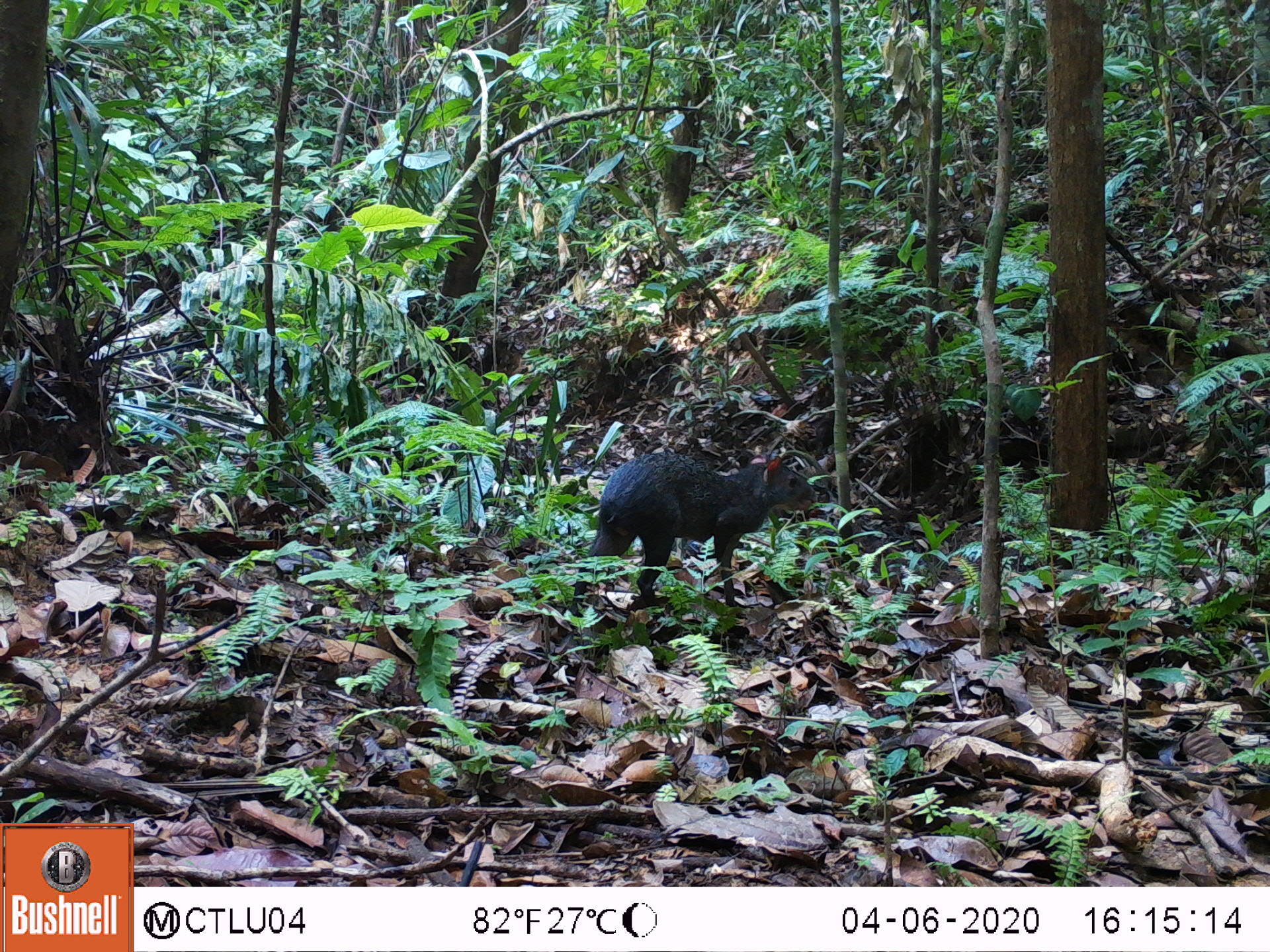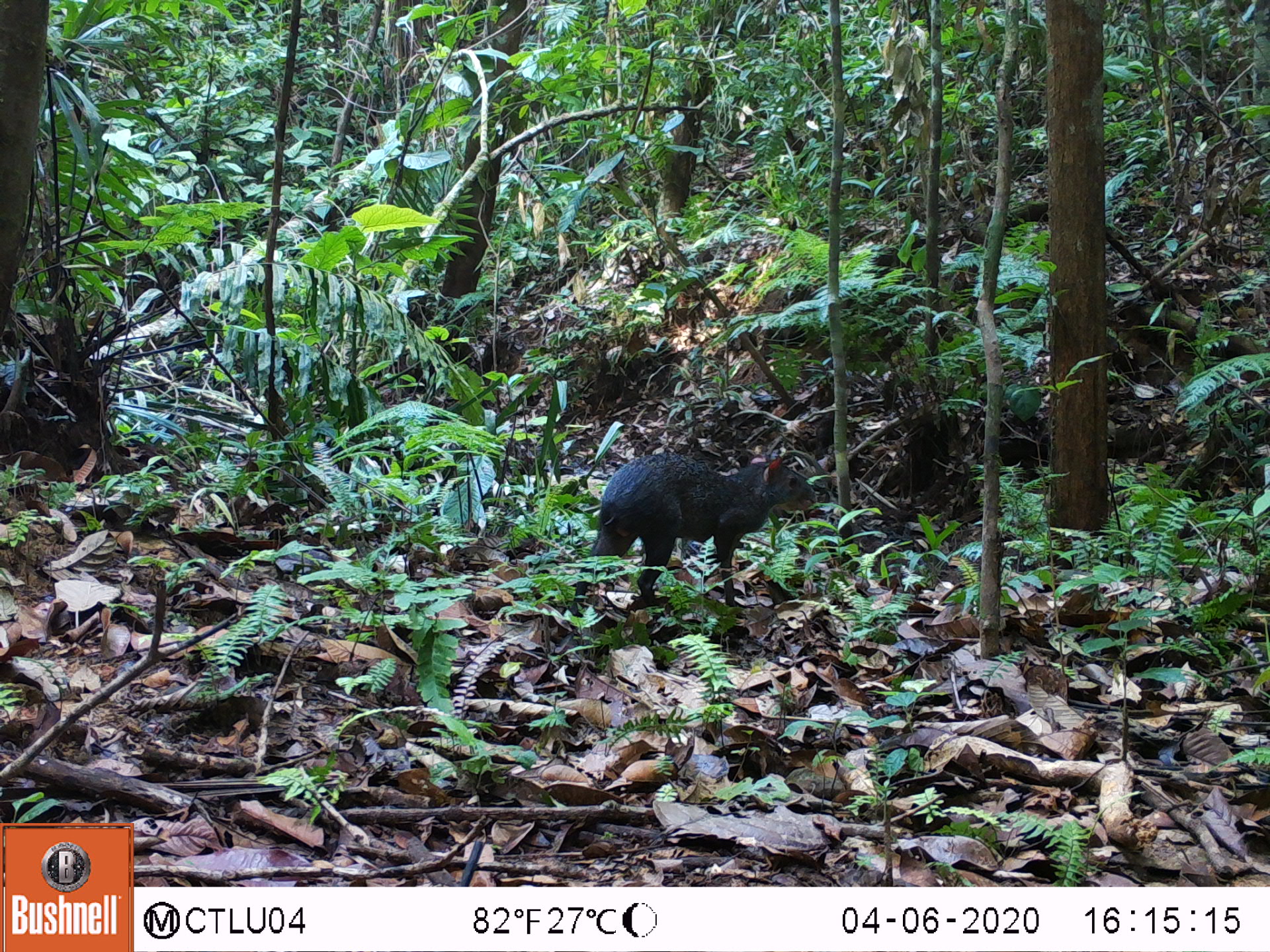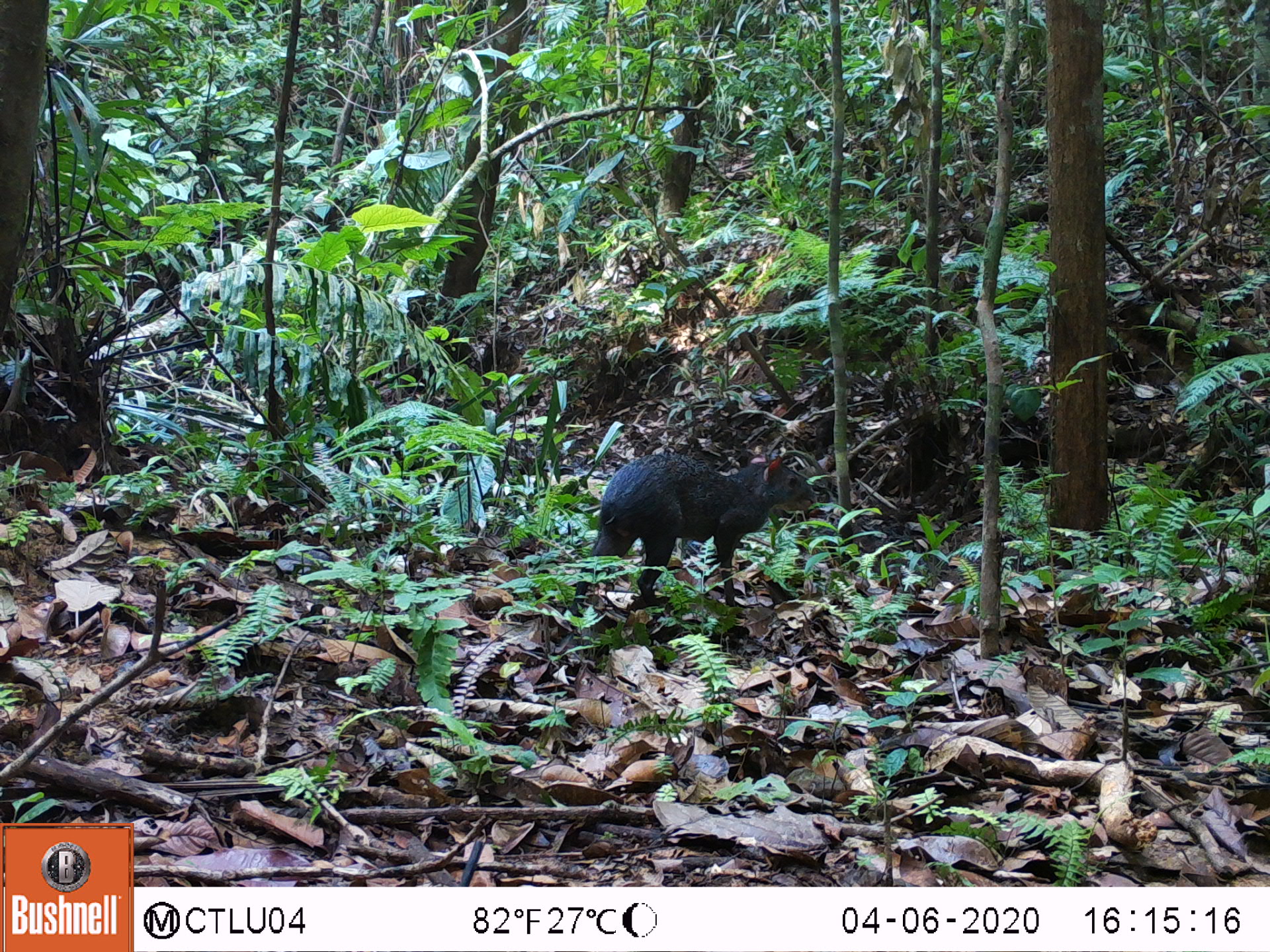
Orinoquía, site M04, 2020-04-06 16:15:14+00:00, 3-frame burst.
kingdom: Animalia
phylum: Chordata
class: Mammalia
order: Rodentia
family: Dasyproctidae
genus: Dasyprocta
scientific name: Dasyprocta fuliginosa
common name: black agouti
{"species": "black agouti (Dasyprocta fuliginosa)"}